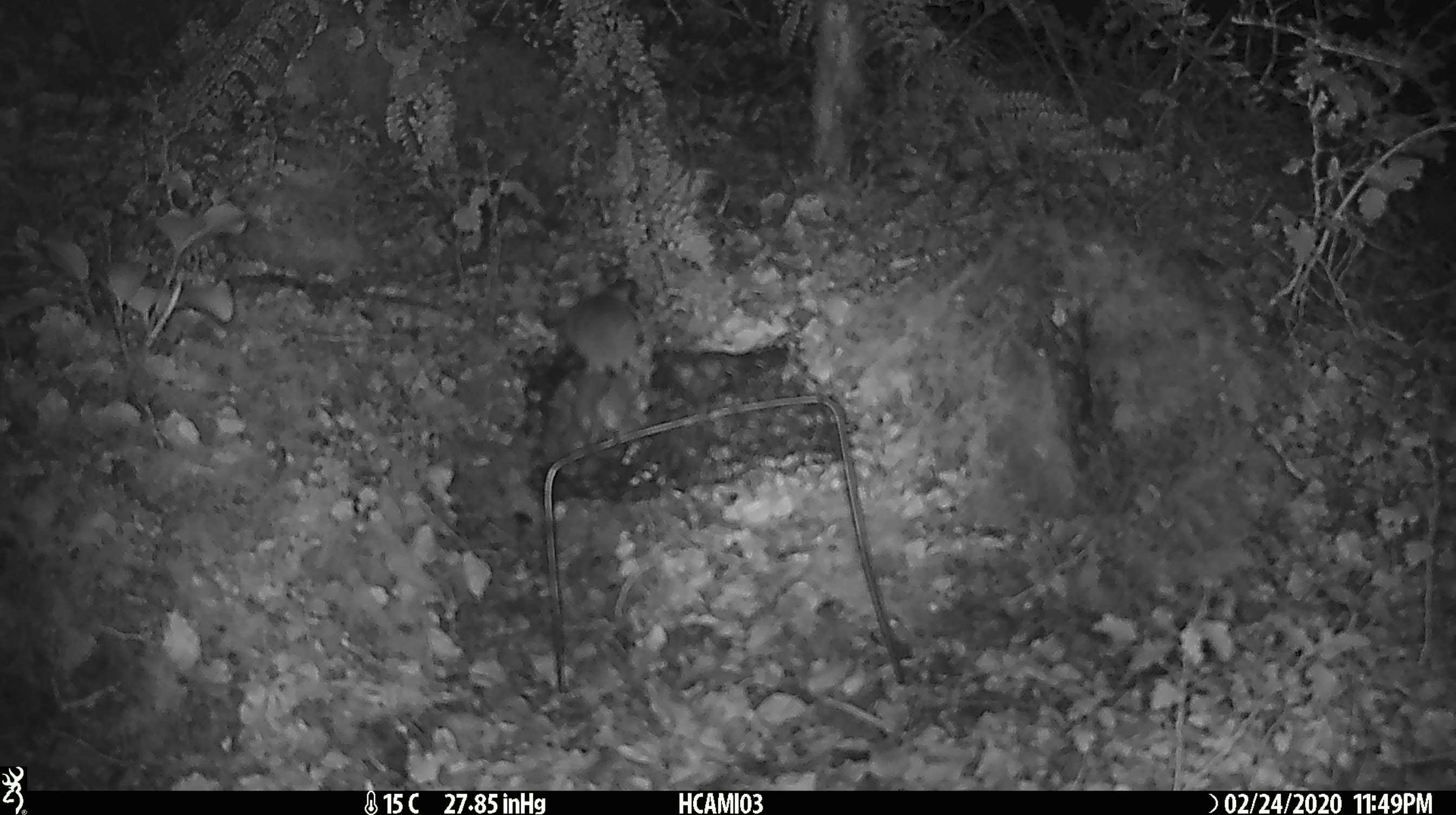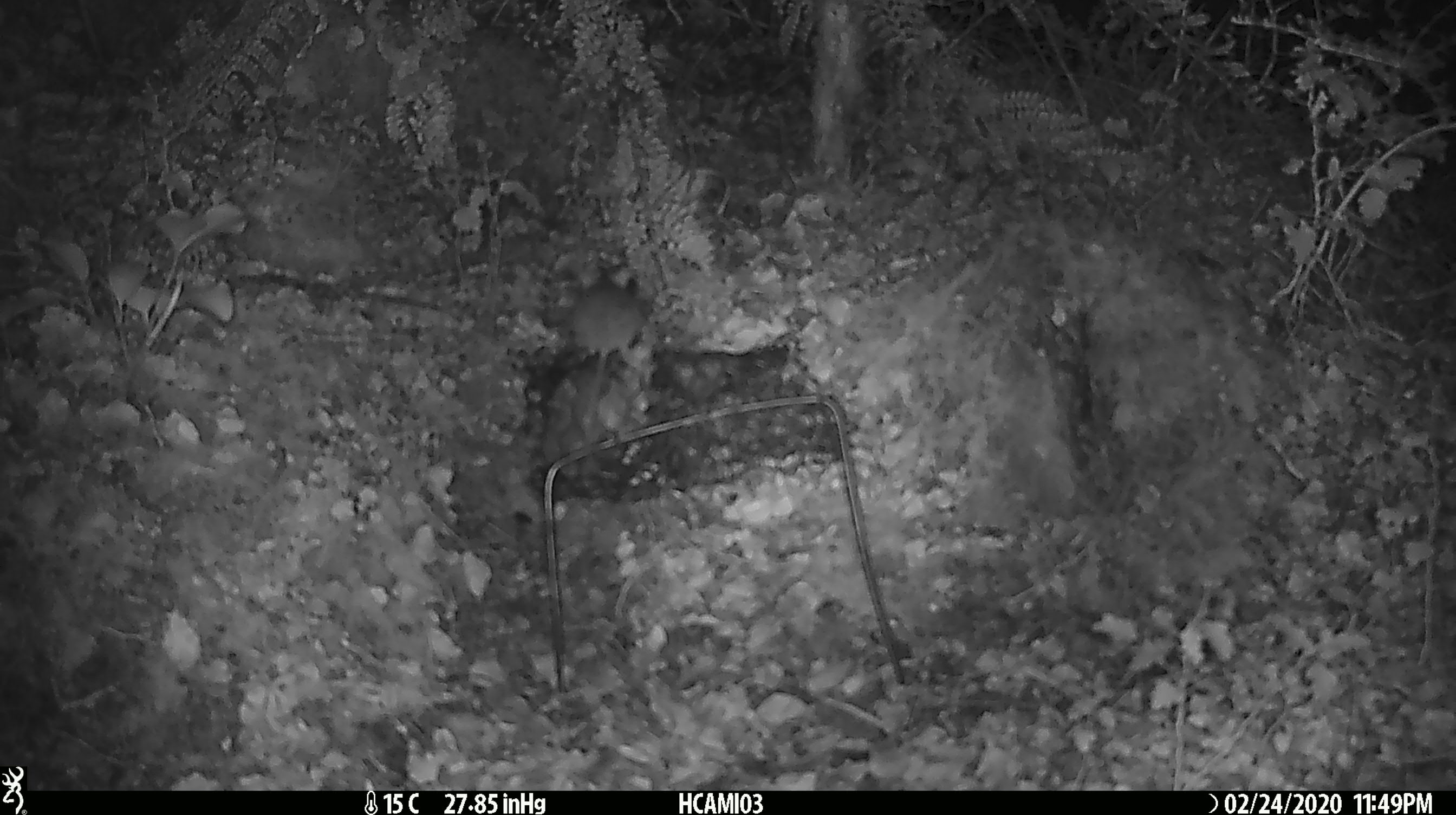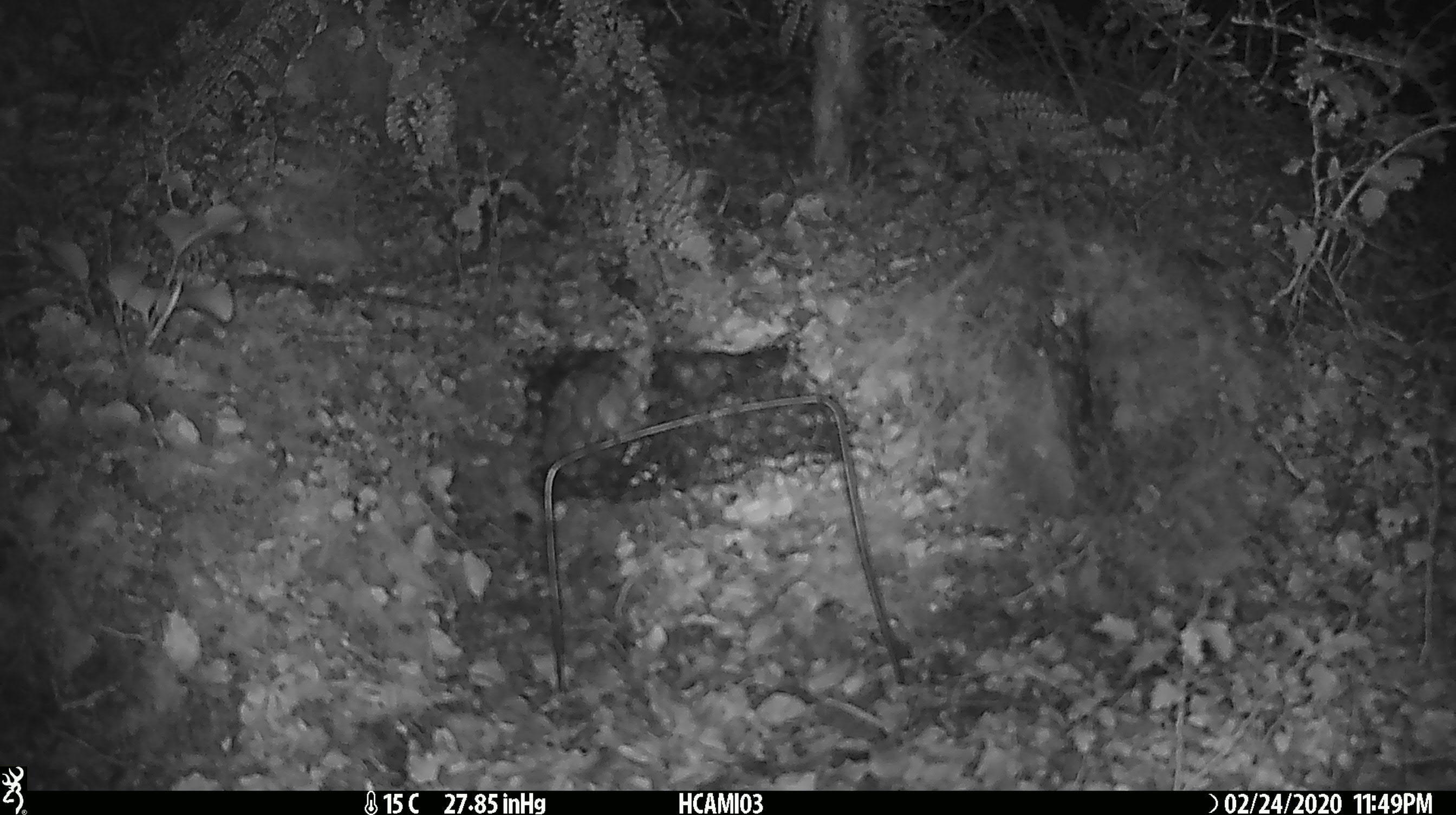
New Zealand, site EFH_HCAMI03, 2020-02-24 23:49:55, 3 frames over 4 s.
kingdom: Animalia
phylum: Chordata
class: Mammalia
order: Rodentia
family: Muridae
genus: Mus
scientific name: Mus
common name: mouse